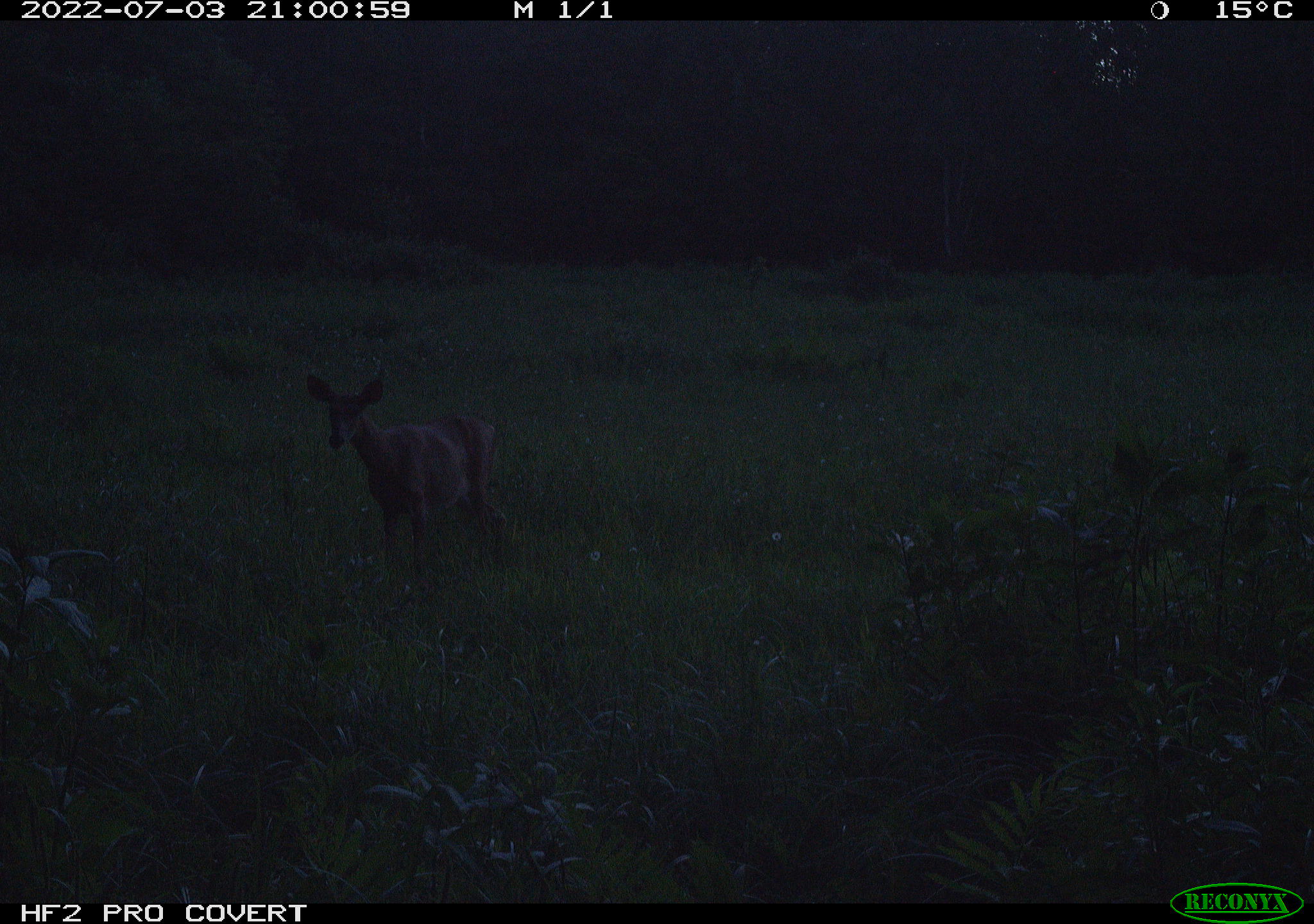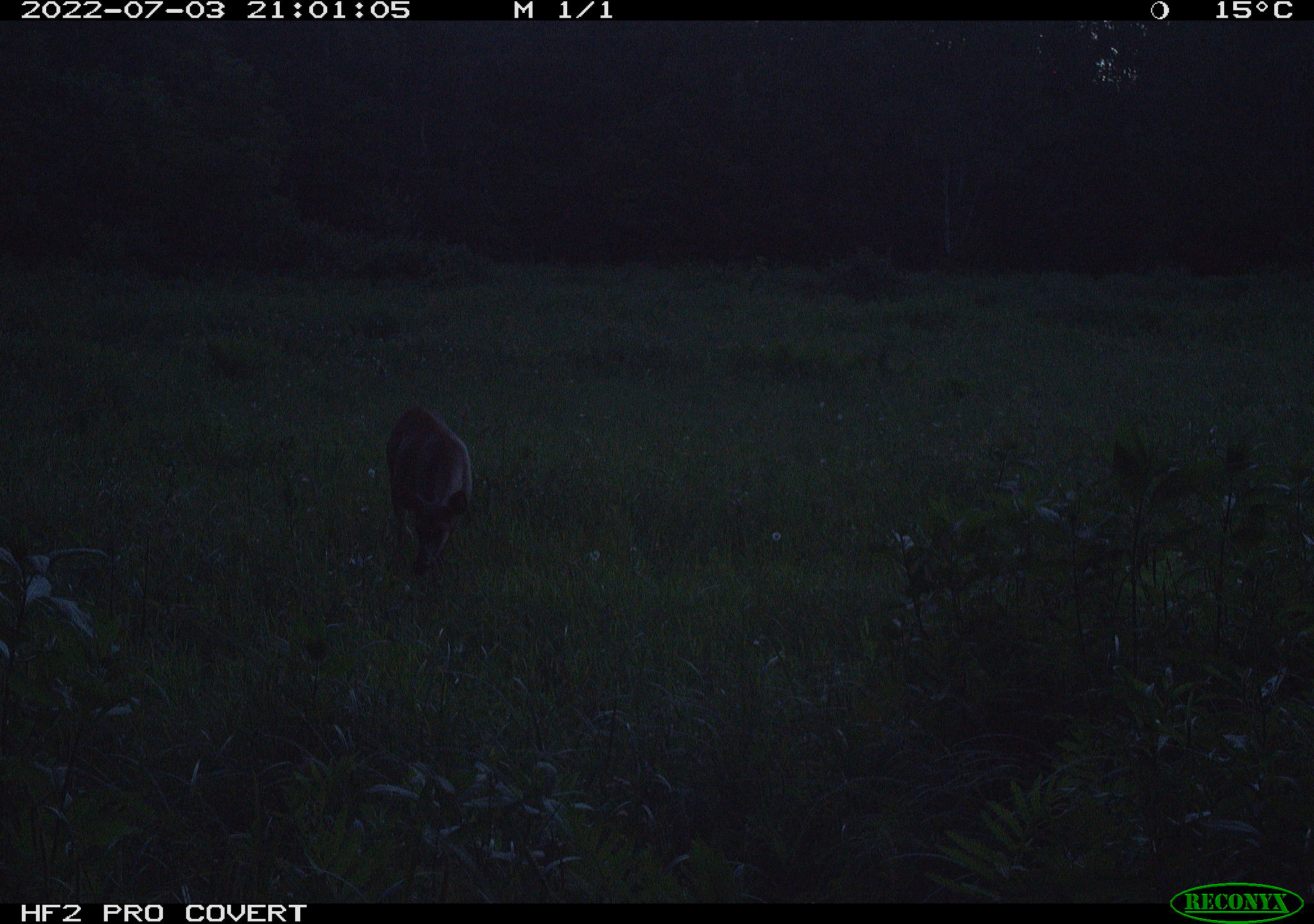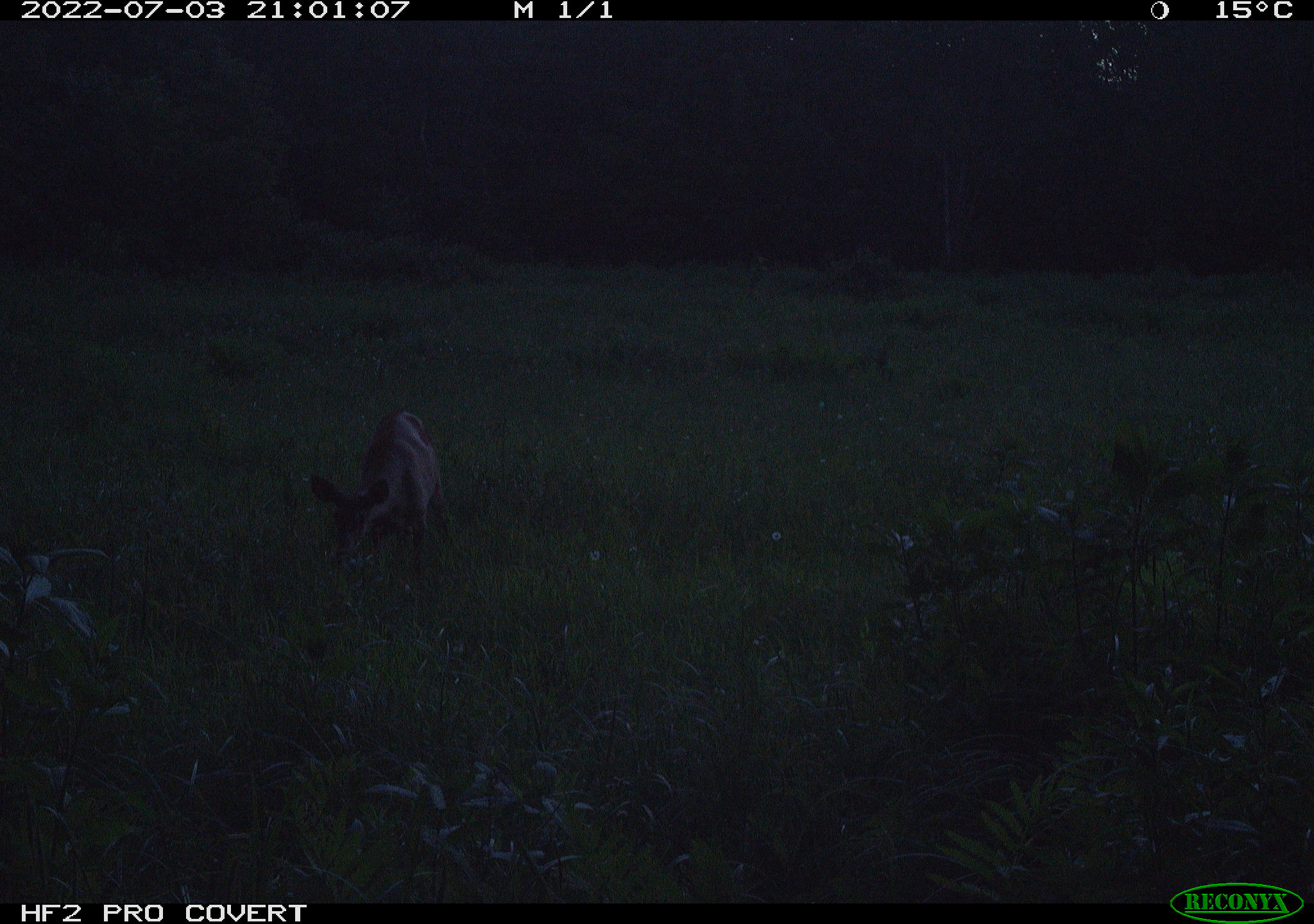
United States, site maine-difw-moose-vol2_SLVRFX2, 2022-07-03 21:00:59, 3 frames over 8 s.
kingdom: Animalia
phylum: Chordata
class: Mammalia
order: Artiodactyla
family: Cervidae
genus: Odocoileus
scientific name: Odocoileus virginianus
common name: white-tailed deer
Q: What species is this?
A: White-tailed deer (Odocoileus virginianus).